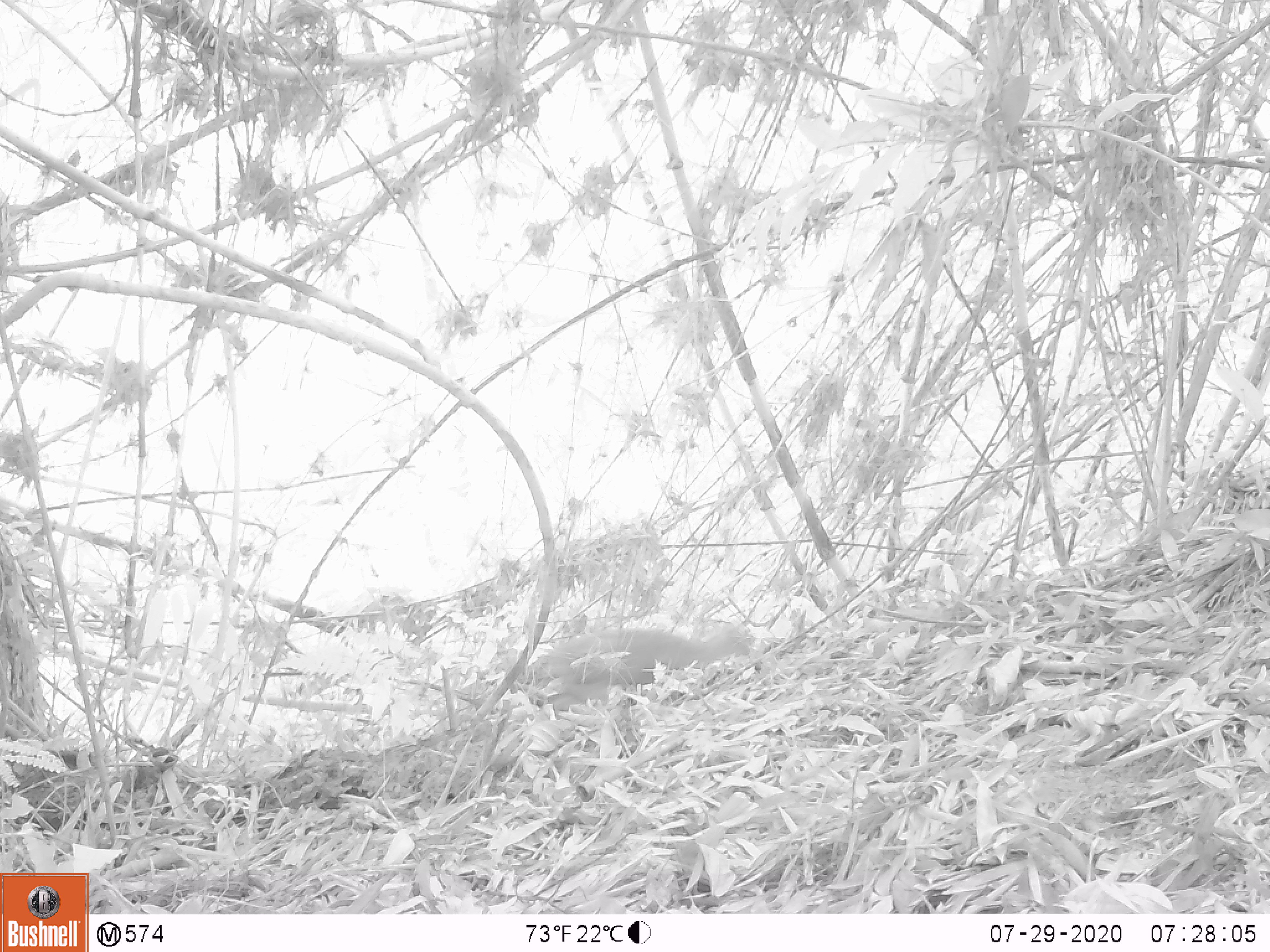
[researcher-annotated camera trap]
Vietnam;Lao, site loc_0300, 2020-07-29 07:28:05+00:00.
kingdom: Animalia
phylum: Chordata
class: Mammalia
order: Artiodactyla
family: Cervidae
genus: Muntiacus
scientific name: Muntiacus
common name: muntjacs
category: unidentified muntjac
Unidentified muntjac (muntjacs) (Muntiacus). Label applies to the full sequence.